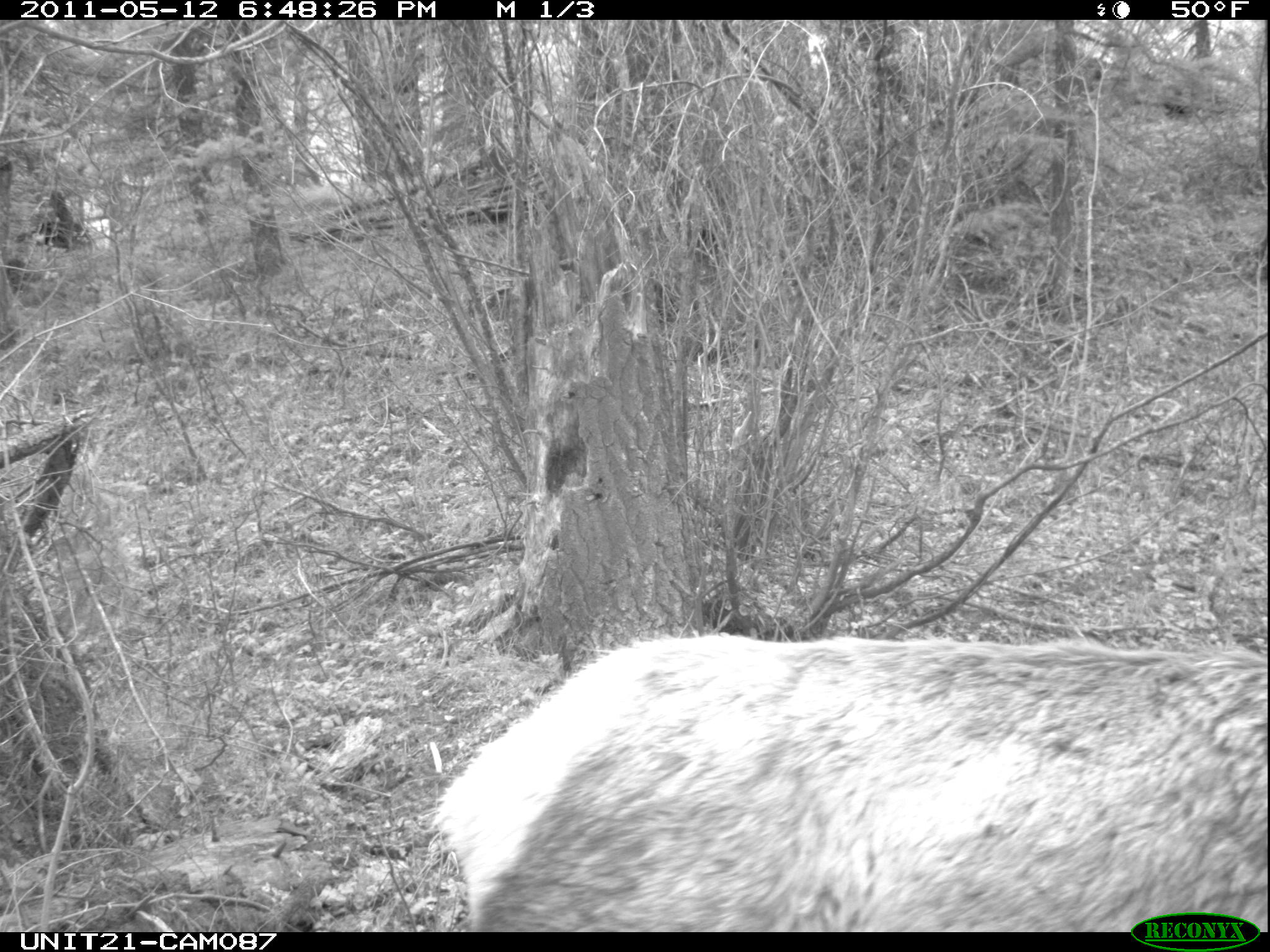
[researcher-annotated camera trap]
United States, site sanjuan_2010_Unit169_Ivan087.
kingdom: Animalia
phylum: Chordata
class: Mammalia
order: Artiodactyla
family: Cervidae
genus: Cervus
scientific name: Cervus elaphus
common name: red deer